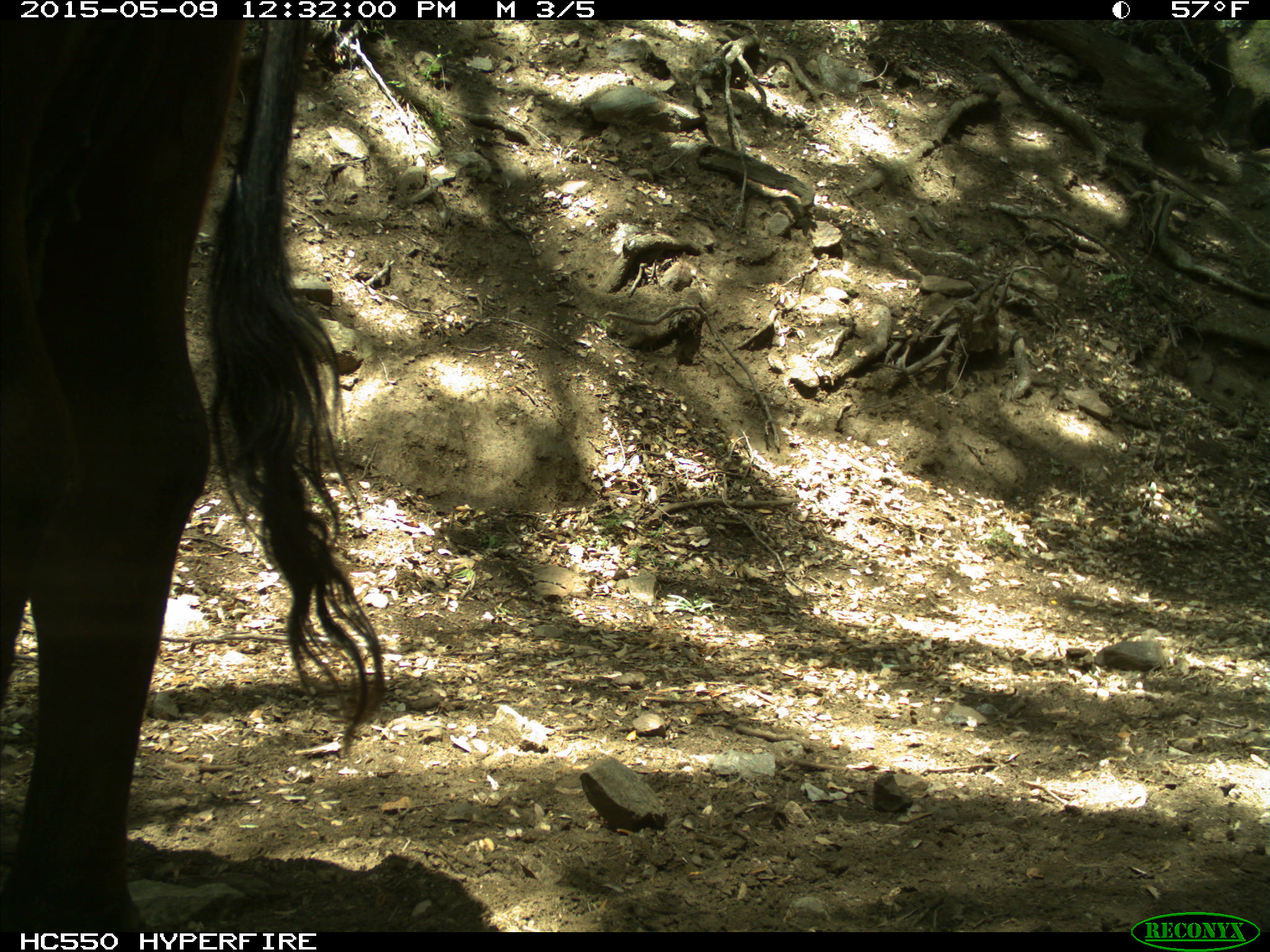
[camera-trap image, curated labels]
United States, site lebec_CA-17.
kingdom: Animalia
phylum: Chordata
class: Mammalia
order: Artiodactyla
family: Bovidae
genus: Bos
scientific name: Bos taurus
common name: domestic cow